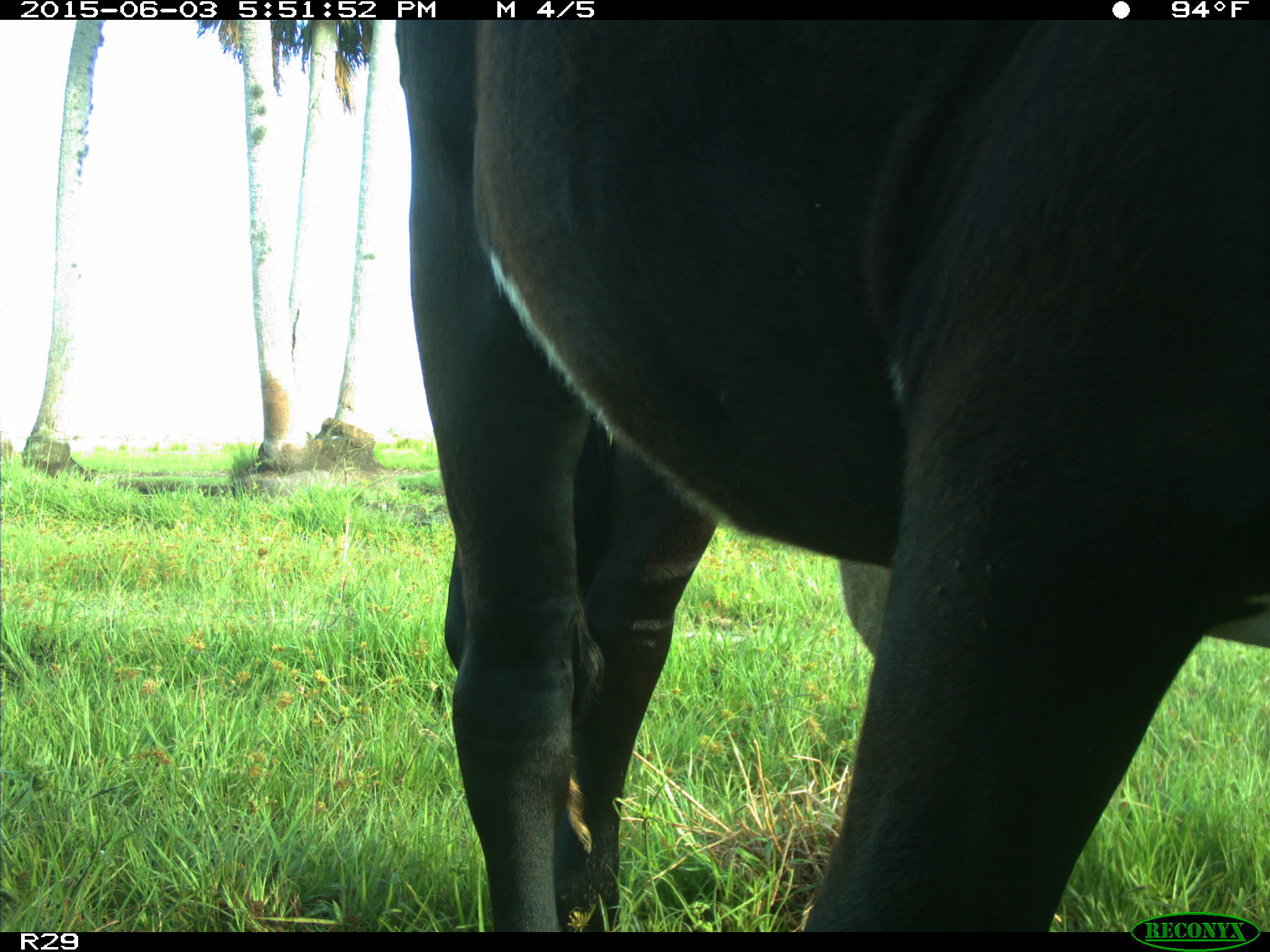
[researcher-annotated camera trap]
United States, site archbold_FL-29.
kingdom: Animalia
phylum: Chordata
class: Mammalia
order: Artiodactyla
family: Bovidae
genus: Bos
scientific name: Bos taurus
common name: domestic cow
Bos taurus (domestic cow).